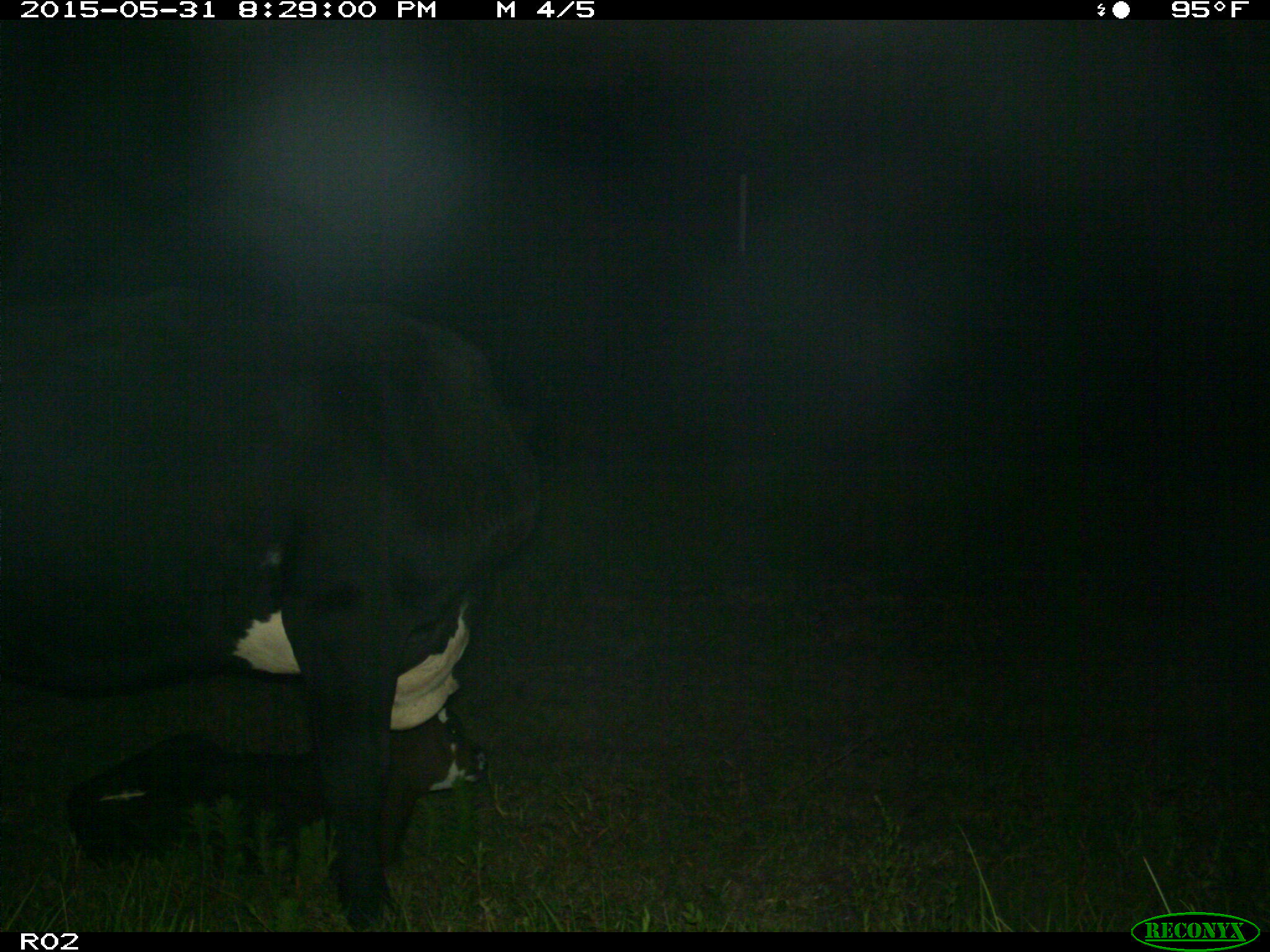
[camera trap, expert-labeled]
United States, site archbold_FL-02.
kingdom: Animalia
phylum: Chordata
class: Mammalia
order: Artiodactyla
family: Bovidae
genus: Bos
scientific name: Bos taurus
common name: domestic cow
Bos taurus (domestic cow).